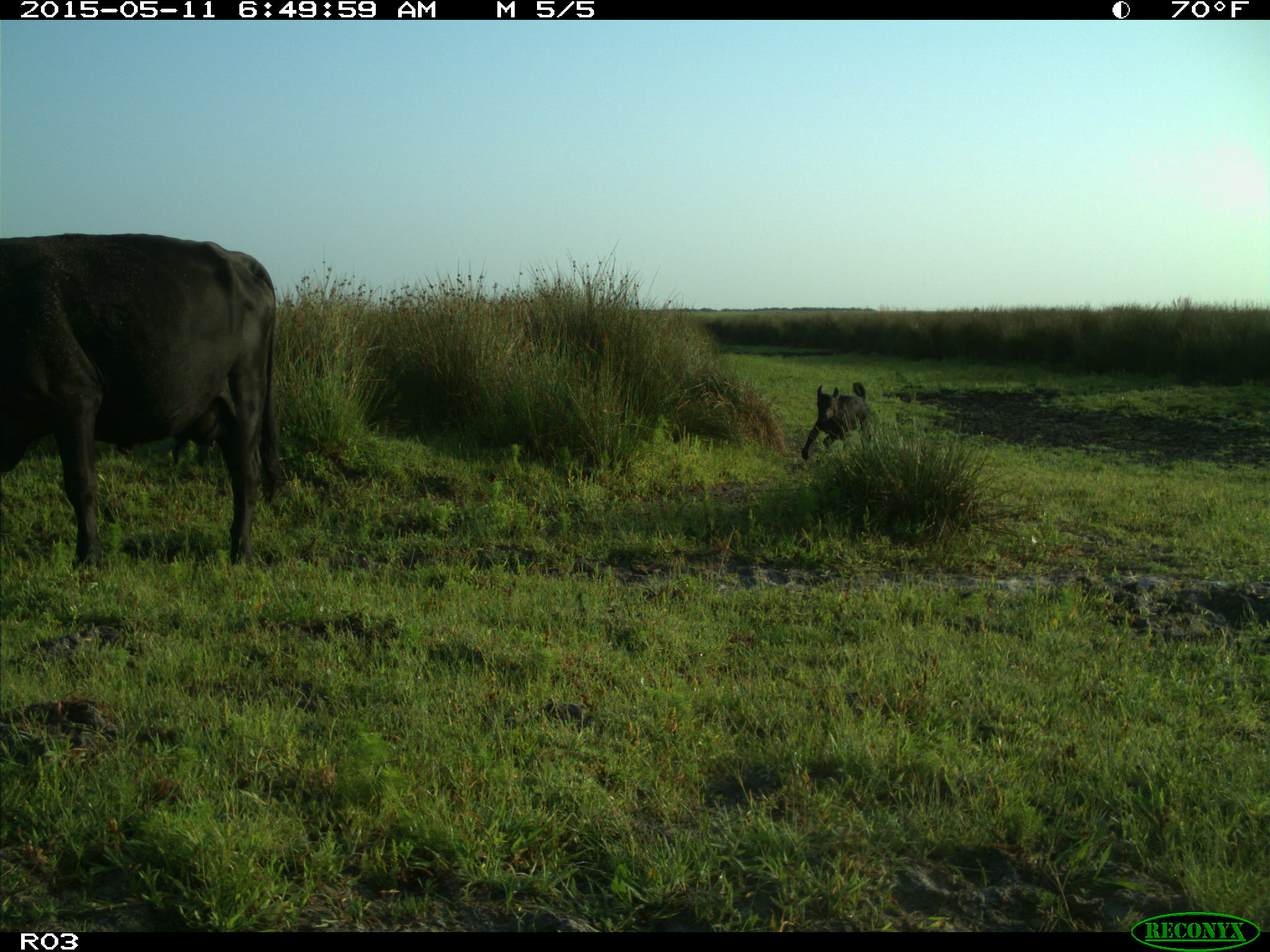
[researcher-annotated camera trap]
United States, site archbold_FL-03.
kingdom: Animalia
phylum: Chordata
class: Mammalia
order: Artiodactyla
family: Bovidae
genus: Bos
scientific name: Bos taurus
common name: domestic cow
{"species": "Bos taurus (domestic cow)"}